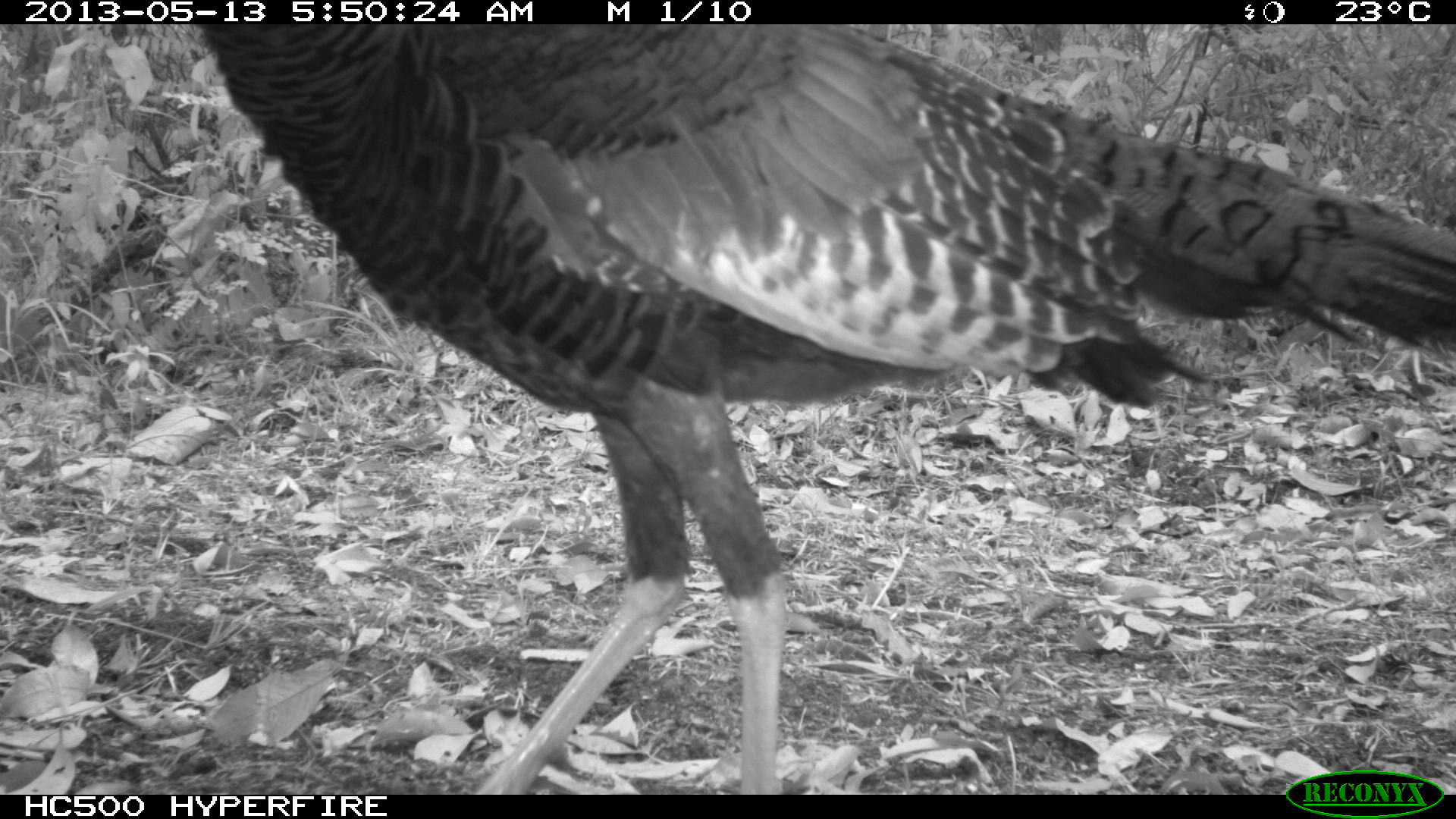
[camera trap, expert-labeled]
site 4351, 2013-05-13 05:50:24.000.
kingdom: Animalia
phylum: Chordata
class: Aves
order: Galliformes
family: Phasianidae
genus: Meleagris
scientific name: Meleagris ocellata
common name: ocellated turkey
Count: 1.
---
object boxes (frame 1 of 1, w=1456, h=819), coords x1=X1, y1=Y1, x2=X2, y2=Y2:
meleagris ocellata: x1=194, y1=24, x2=1452, y2=792